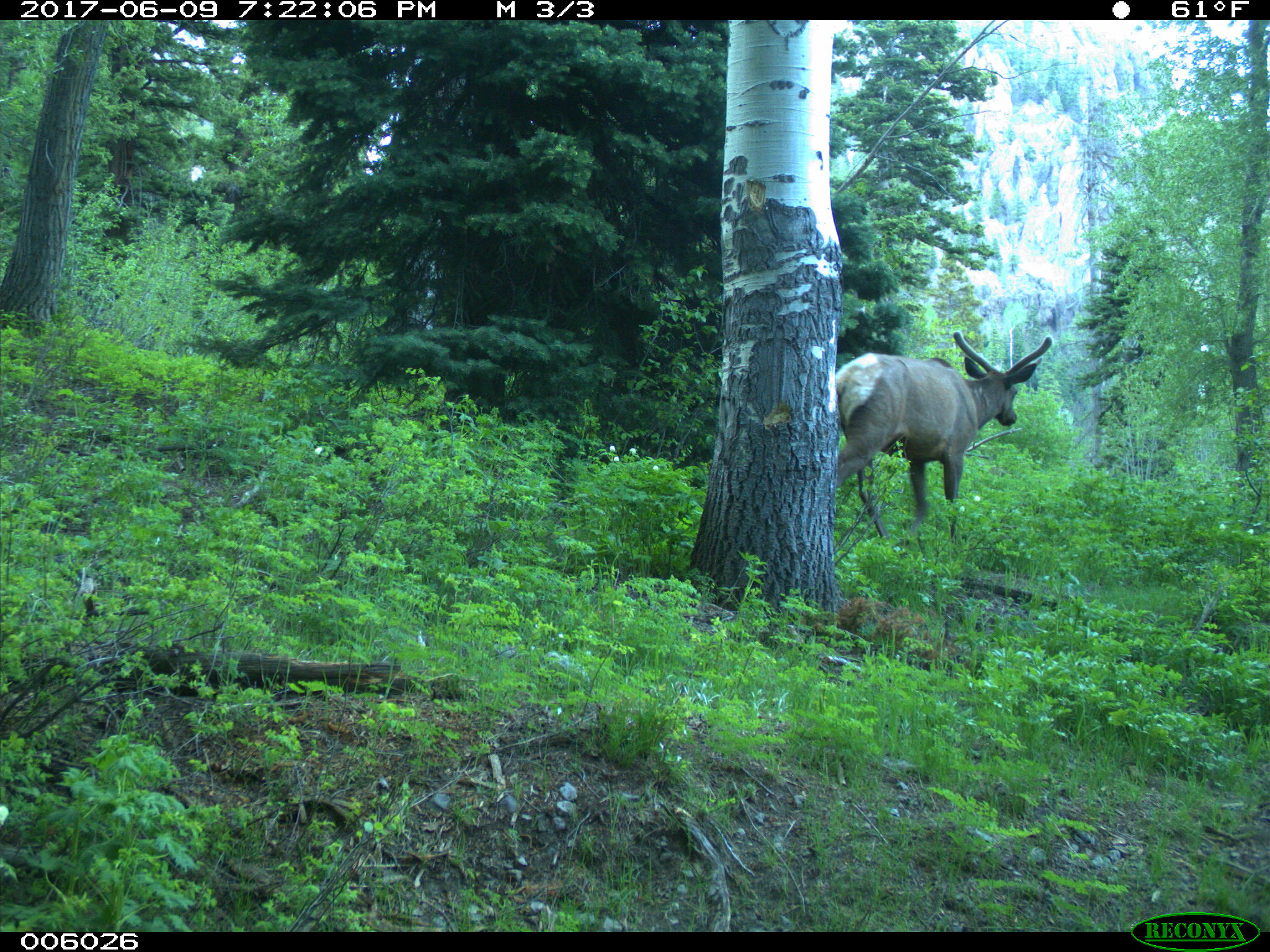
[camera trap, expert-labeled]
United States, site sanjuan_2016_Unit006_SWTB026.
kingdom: Animalia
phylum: Chordata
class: Mammalia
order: Artiodactyla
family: Cervidae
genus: Cervus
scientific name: Cervus elaphus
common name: red deer